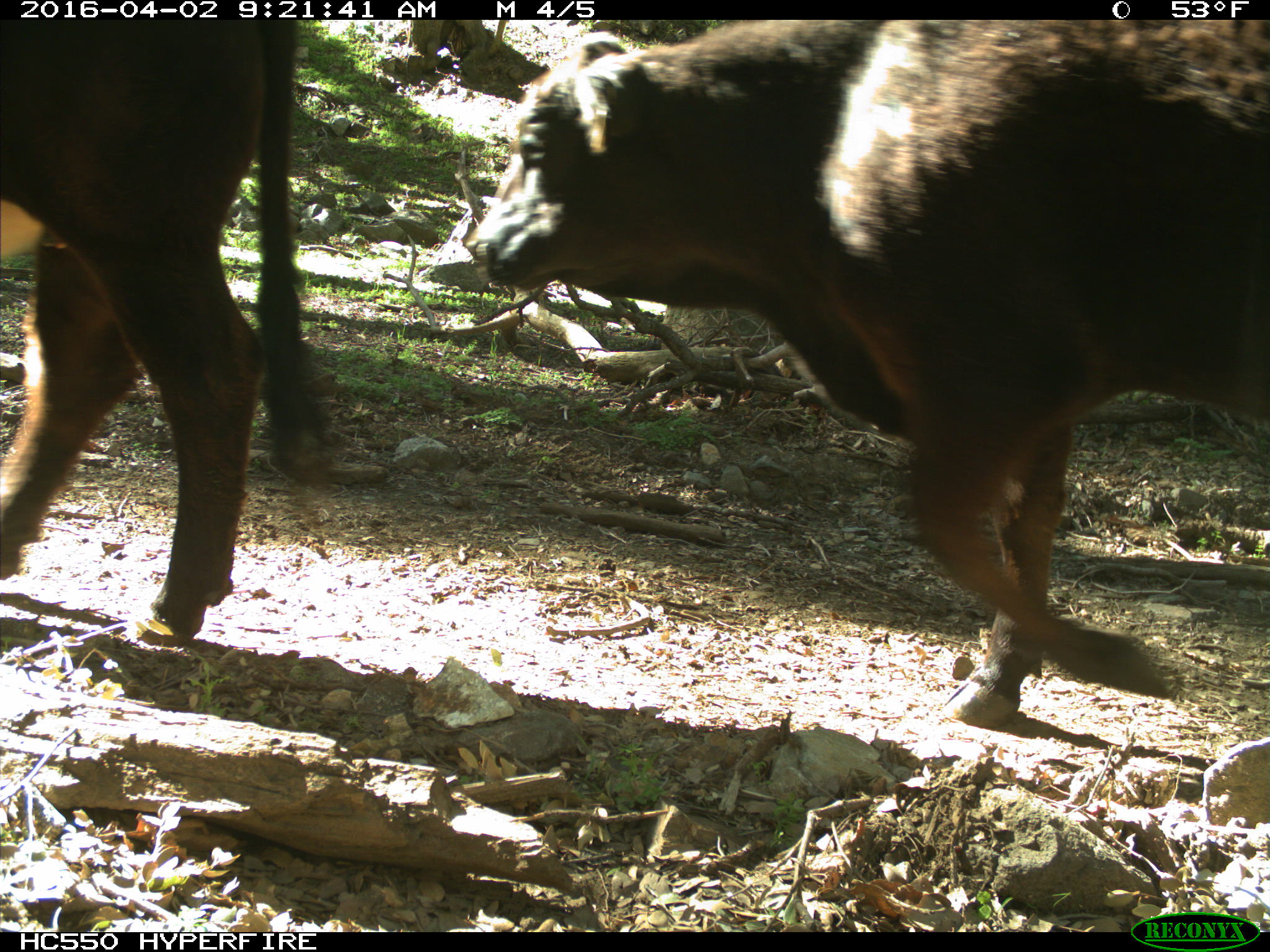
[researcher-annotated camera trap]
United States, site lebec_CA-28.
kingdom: Animalia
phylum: Chordata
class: Mammalia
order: Artiodactyla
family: Bovidae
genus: Bos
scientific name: Bos taurus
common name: domestic cow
Bos taurus (domestic cow).